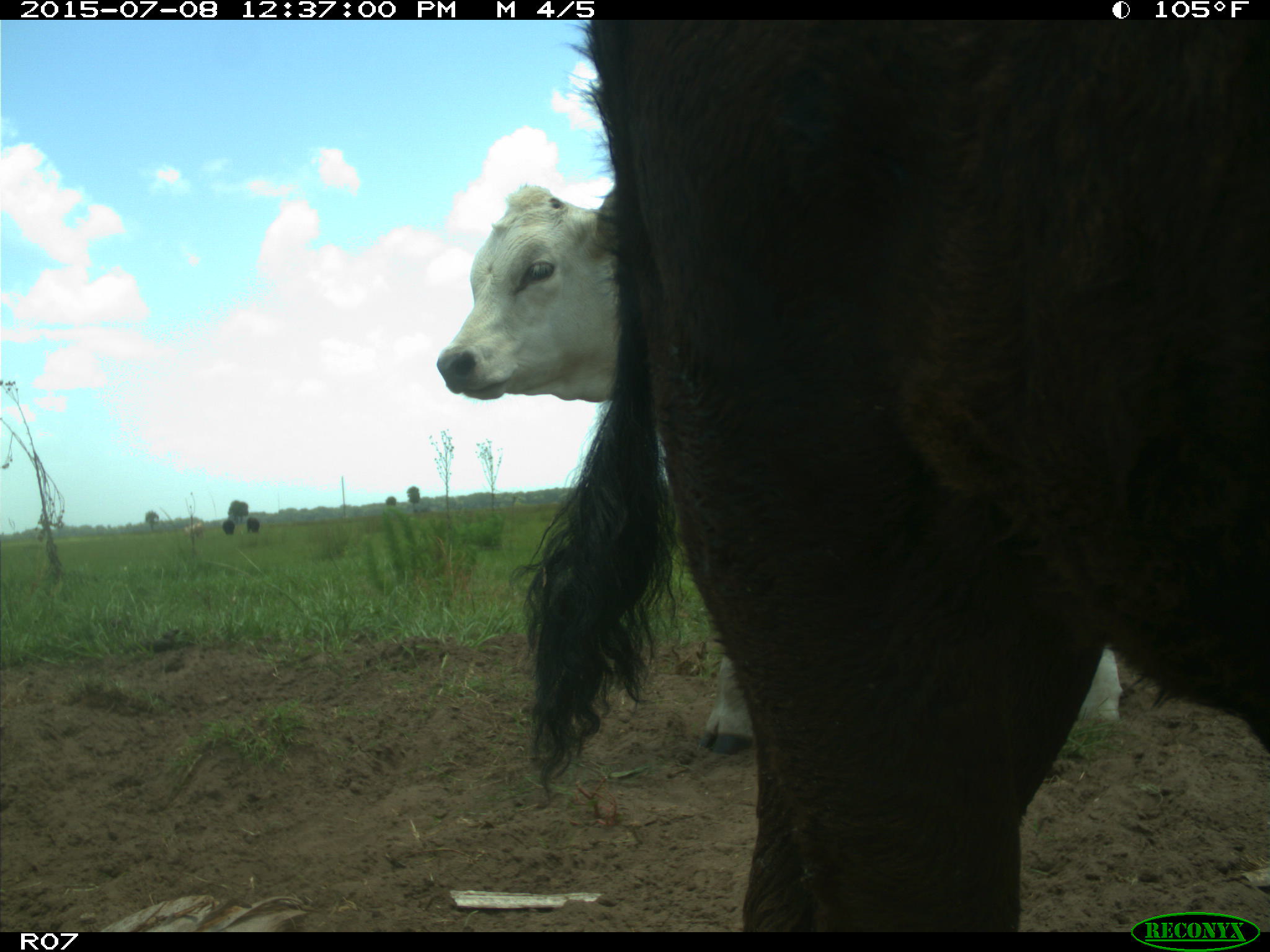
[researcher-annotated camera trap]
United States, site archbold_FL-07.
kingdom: Animalia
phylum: Chordata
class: Mammalia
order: Artiodactyla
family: Bovidae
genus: Bos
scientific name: Bos taurus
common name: domestic cow